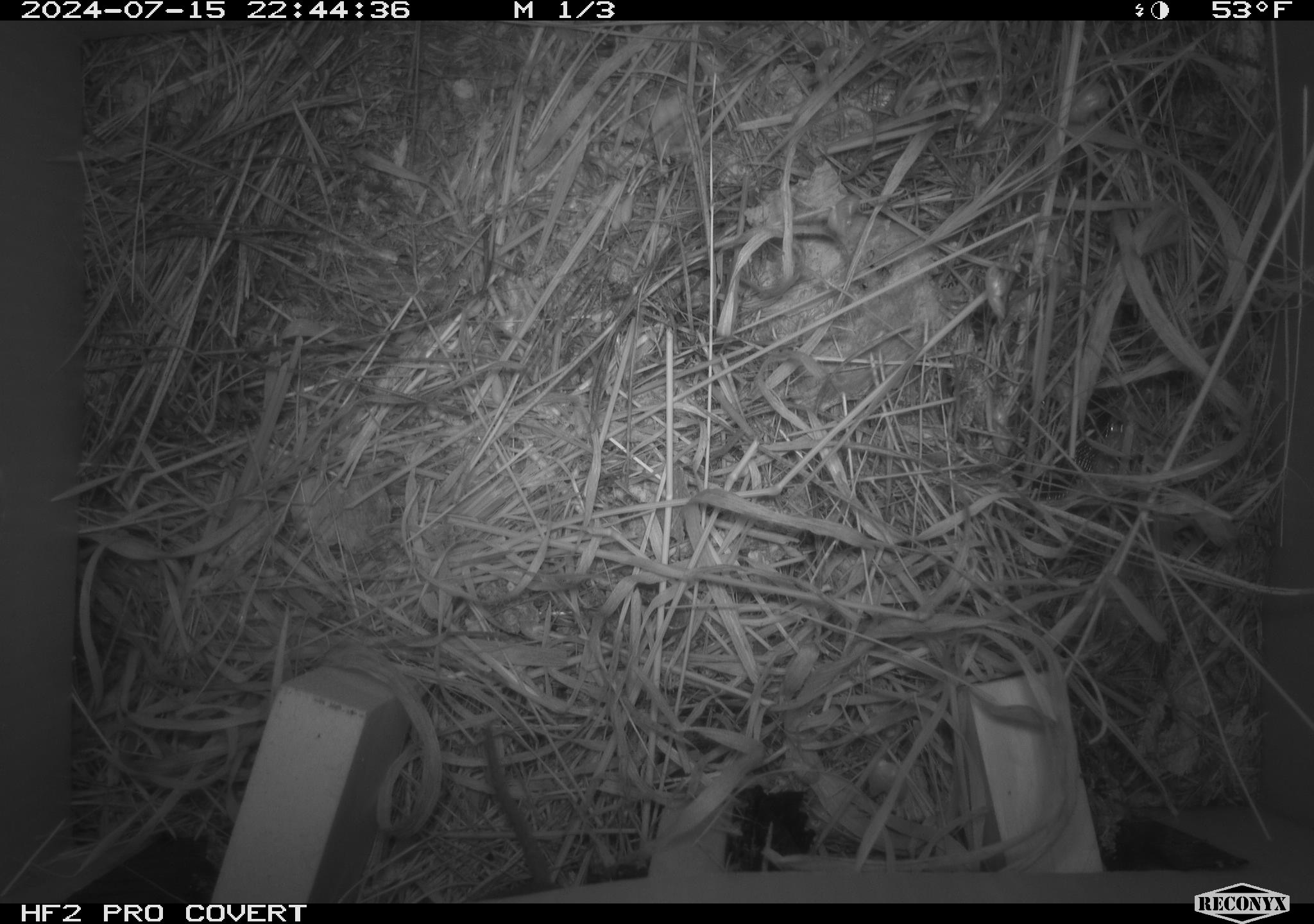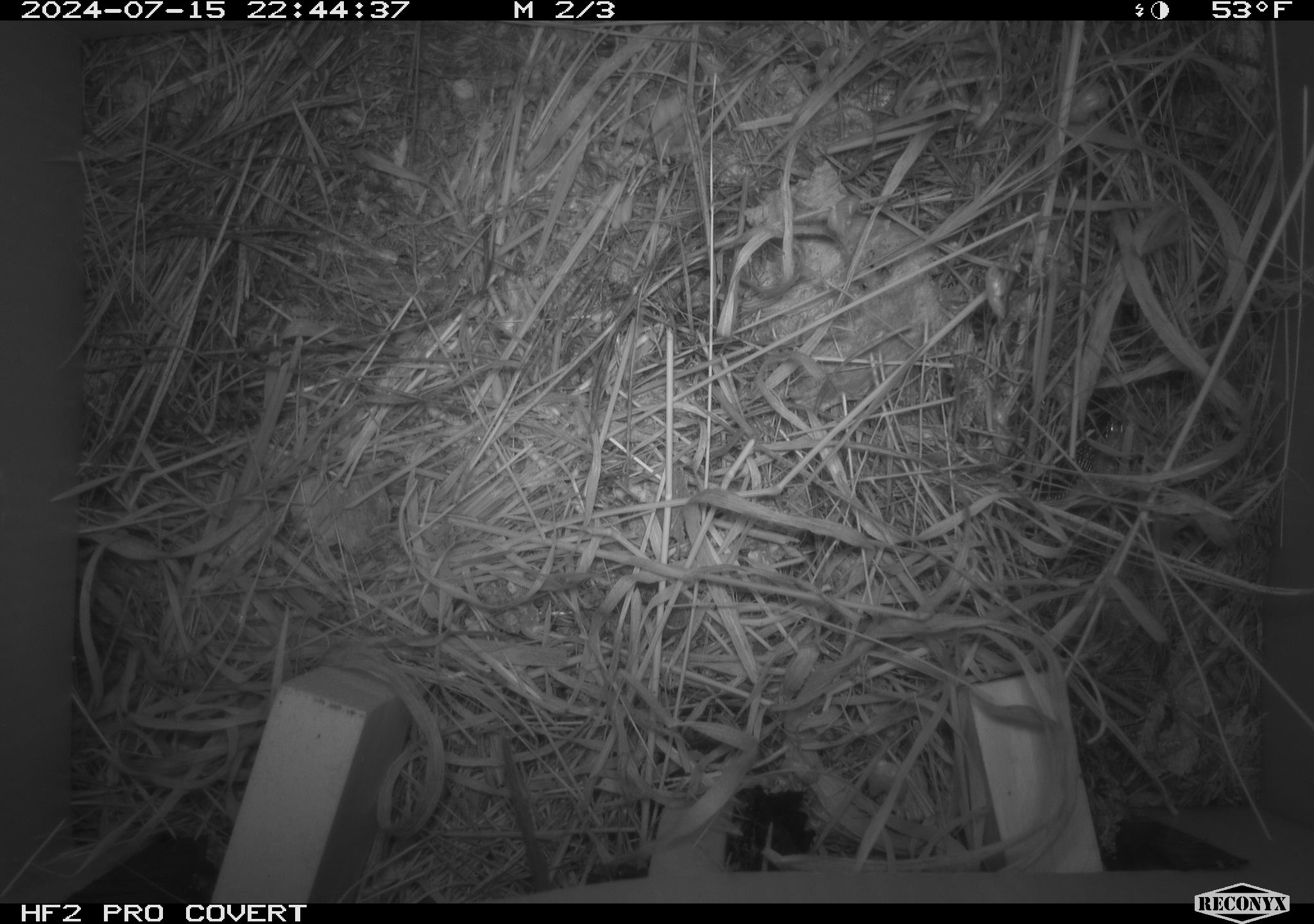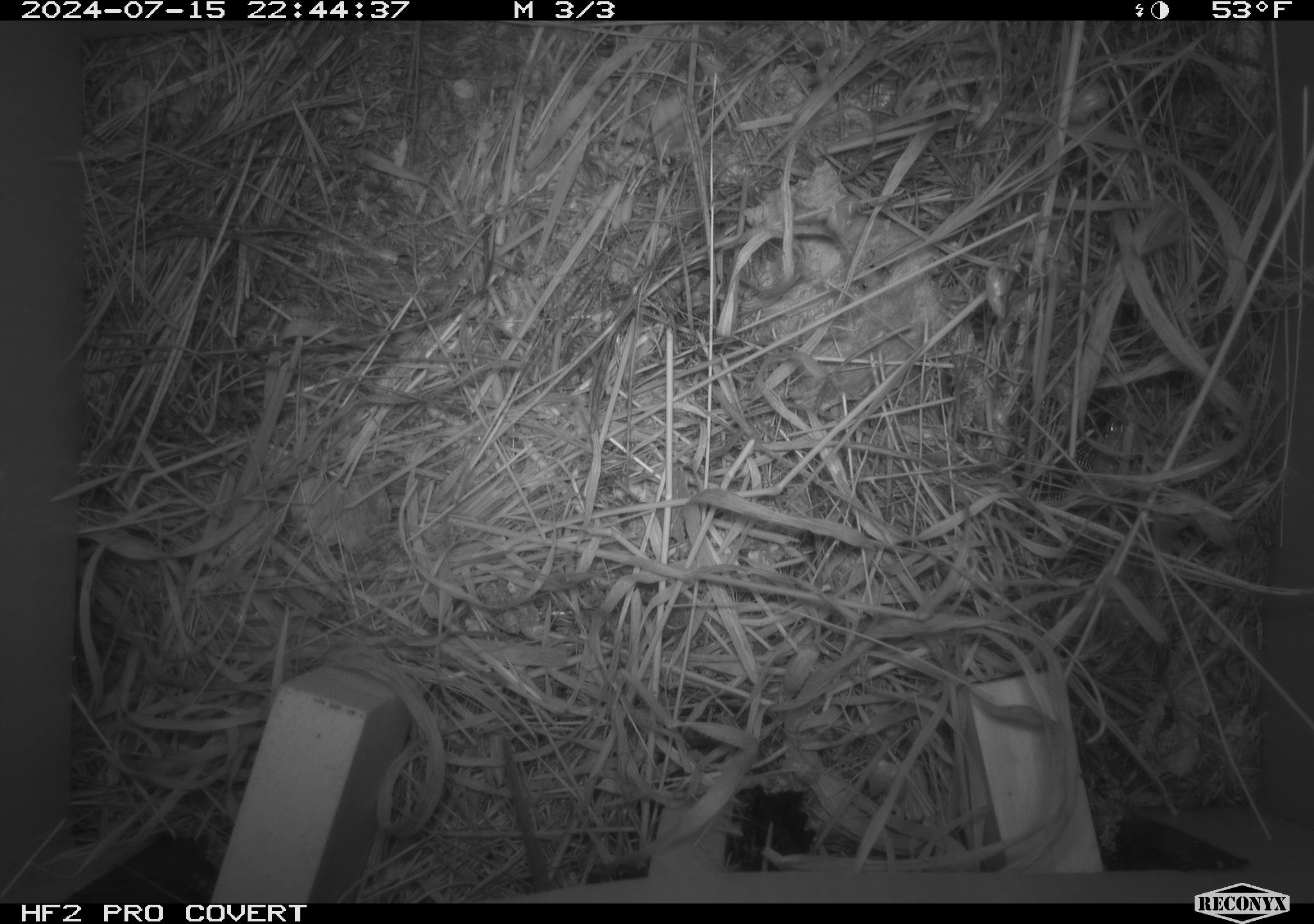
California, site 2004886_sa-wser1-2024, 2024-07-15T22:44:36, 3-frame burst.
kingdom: Animalia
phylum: Chordata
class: Mammalia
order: Rodentia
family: Cricetidae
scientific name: Arvicolinae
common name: voles, lemmings, and muskrats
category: arvicolinae subfamily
Arvicolinae subfamily (voles, lemmings, and muskrats) (Arvicolinae).